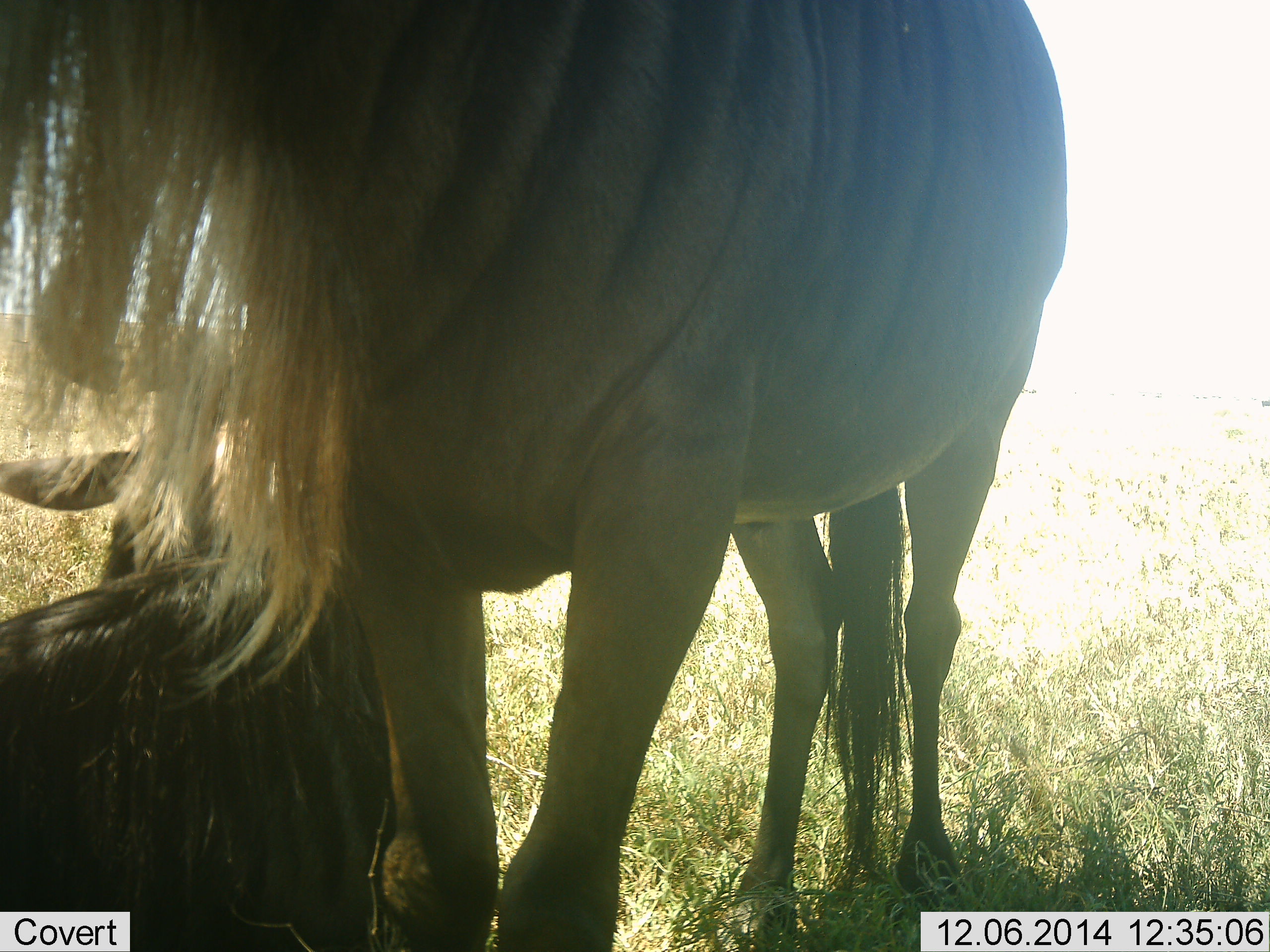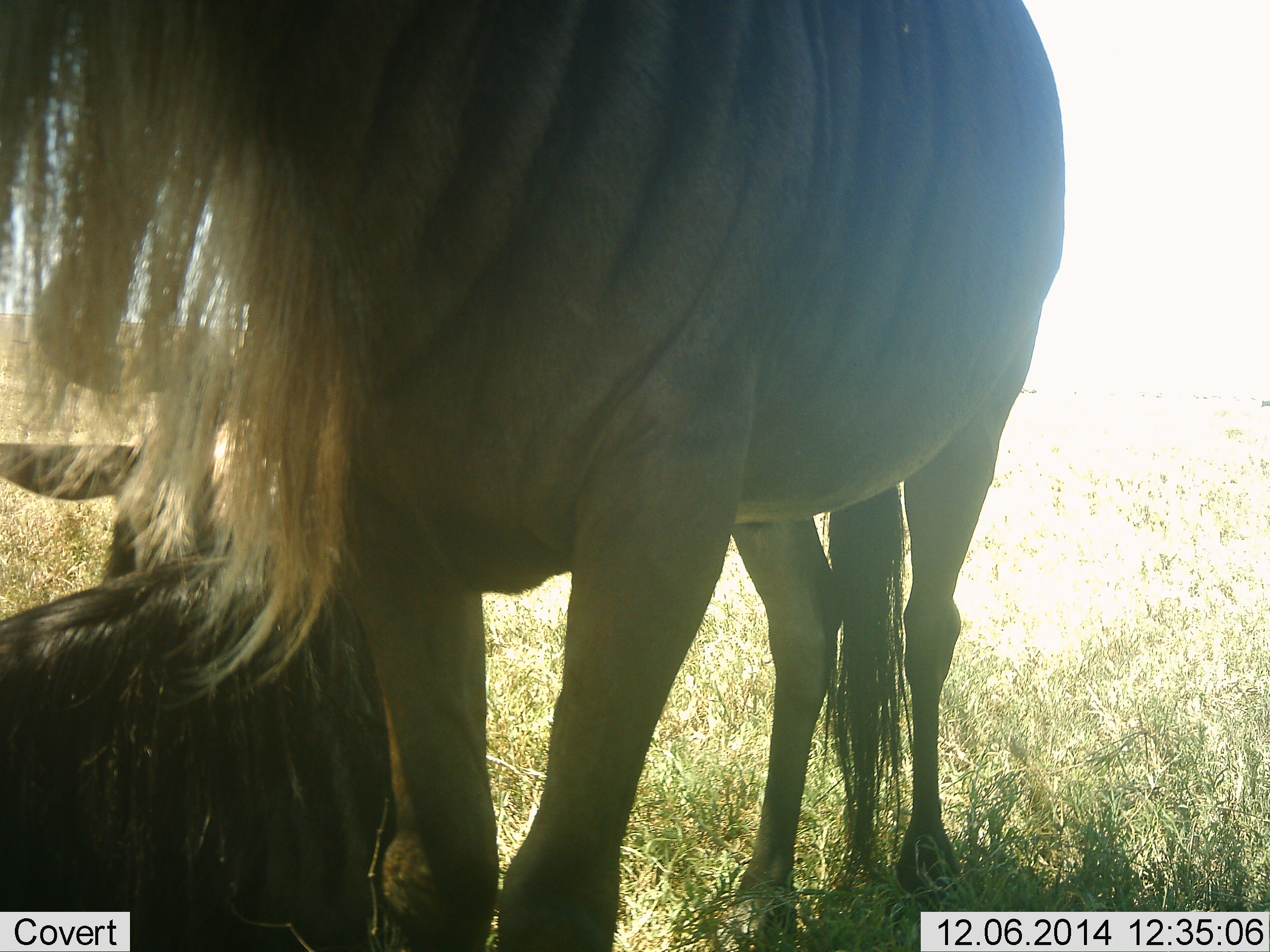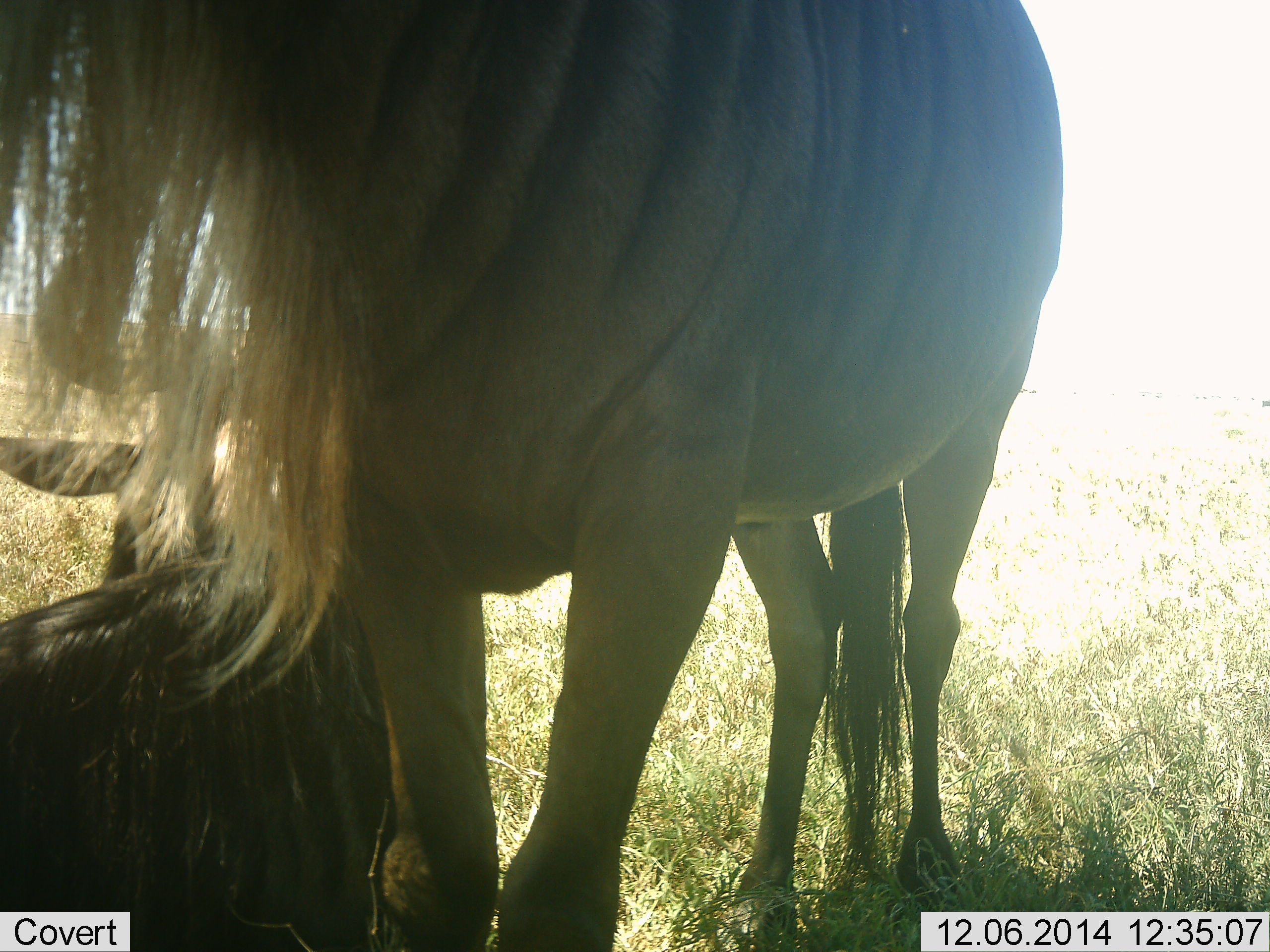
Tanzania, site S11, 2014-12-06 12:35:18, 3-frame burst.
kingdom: Animalia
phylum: Chordata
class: Mammalia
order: Artiodactyla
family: Bovidae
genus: Connochaetes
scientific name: Connochaetes taurinus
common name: blue wildebeest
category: wildebeest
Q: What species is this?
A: Wildebeest (blue wildebeest) (Connochaetes taurinus).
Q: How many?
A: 2.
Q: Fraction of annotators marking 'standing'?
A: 90%.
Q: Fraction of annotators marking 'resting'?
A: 80%.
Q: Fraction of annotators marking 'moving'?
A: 10%.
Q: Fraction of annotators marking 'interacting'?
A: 0%.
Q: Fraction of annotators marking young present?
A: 0%.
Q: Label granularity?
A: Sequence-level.